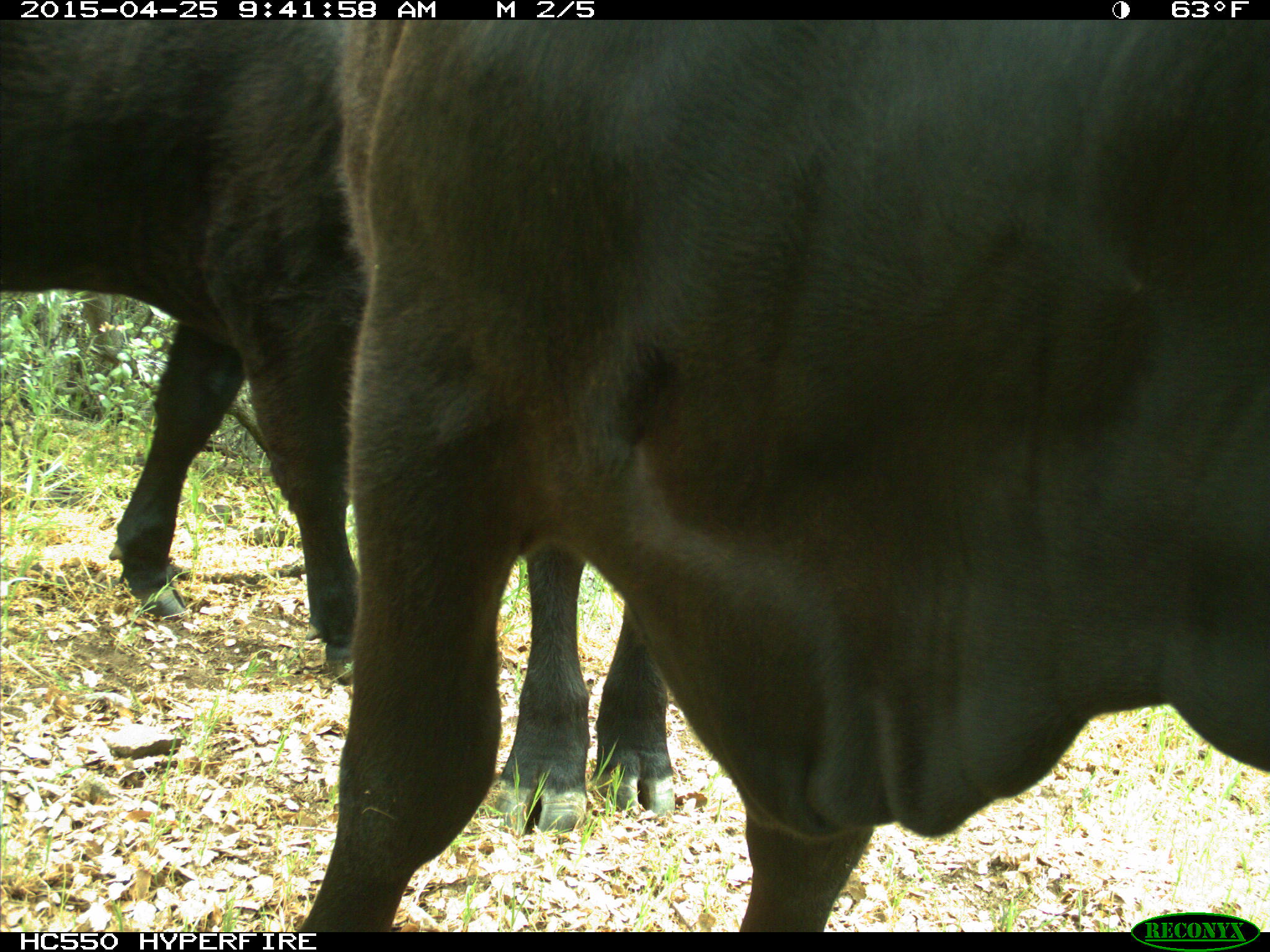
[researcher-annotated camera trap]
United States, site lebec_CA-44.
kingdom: Animalia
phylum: Chordata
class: Mammalia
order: Artiodactyla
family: Suidae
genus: Sus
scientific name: Sus scrofa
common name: wild boar